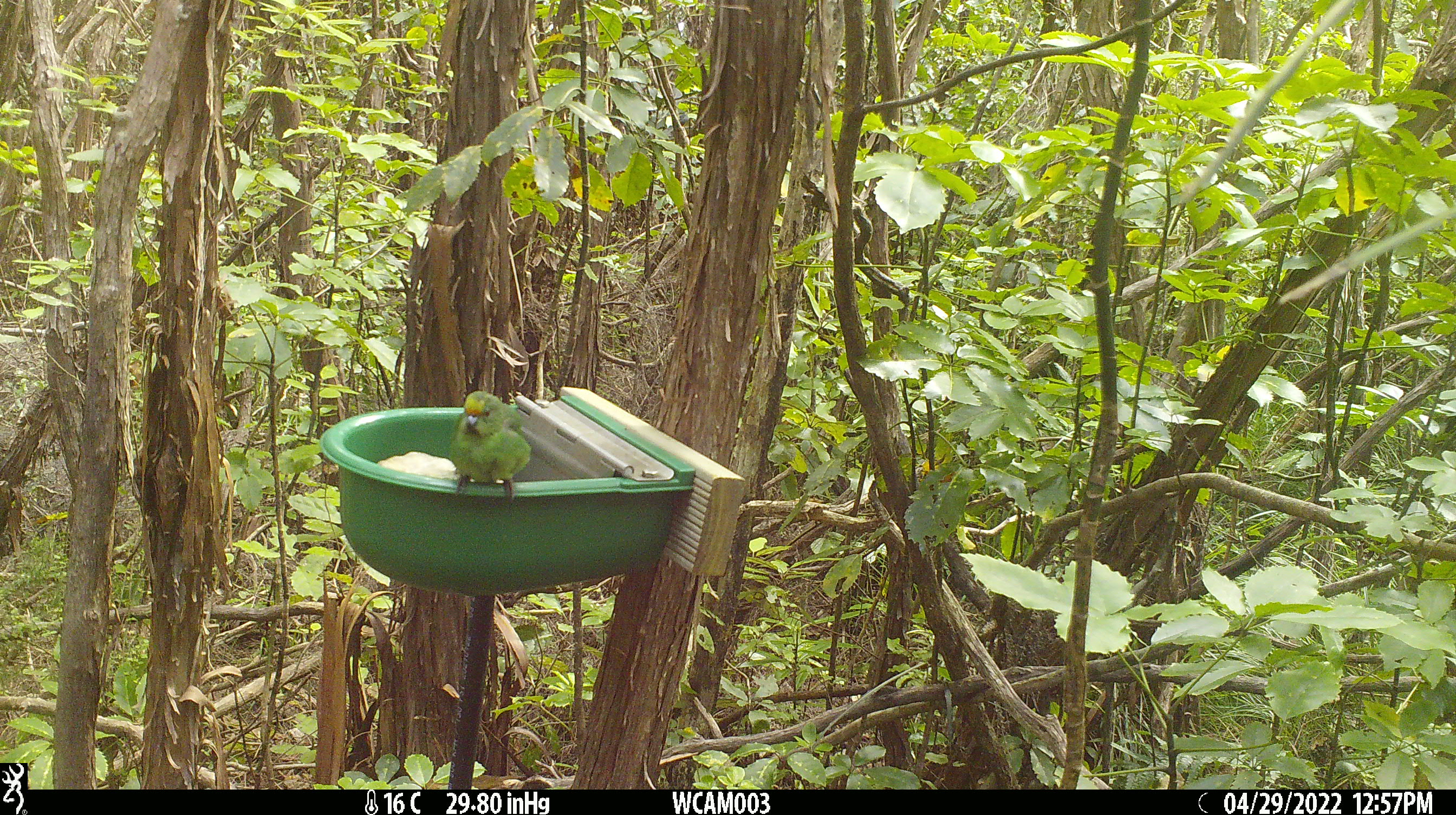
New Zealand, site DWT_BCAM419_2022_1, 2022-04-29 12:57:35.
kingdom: Animalia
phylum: Chordata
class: Aves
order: Psittaciformes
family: Psittaculidae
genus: Cyanoramphus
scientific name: Cyanoramphus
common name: parakeet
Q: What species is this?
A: Parakeet (Cyanoramphus).